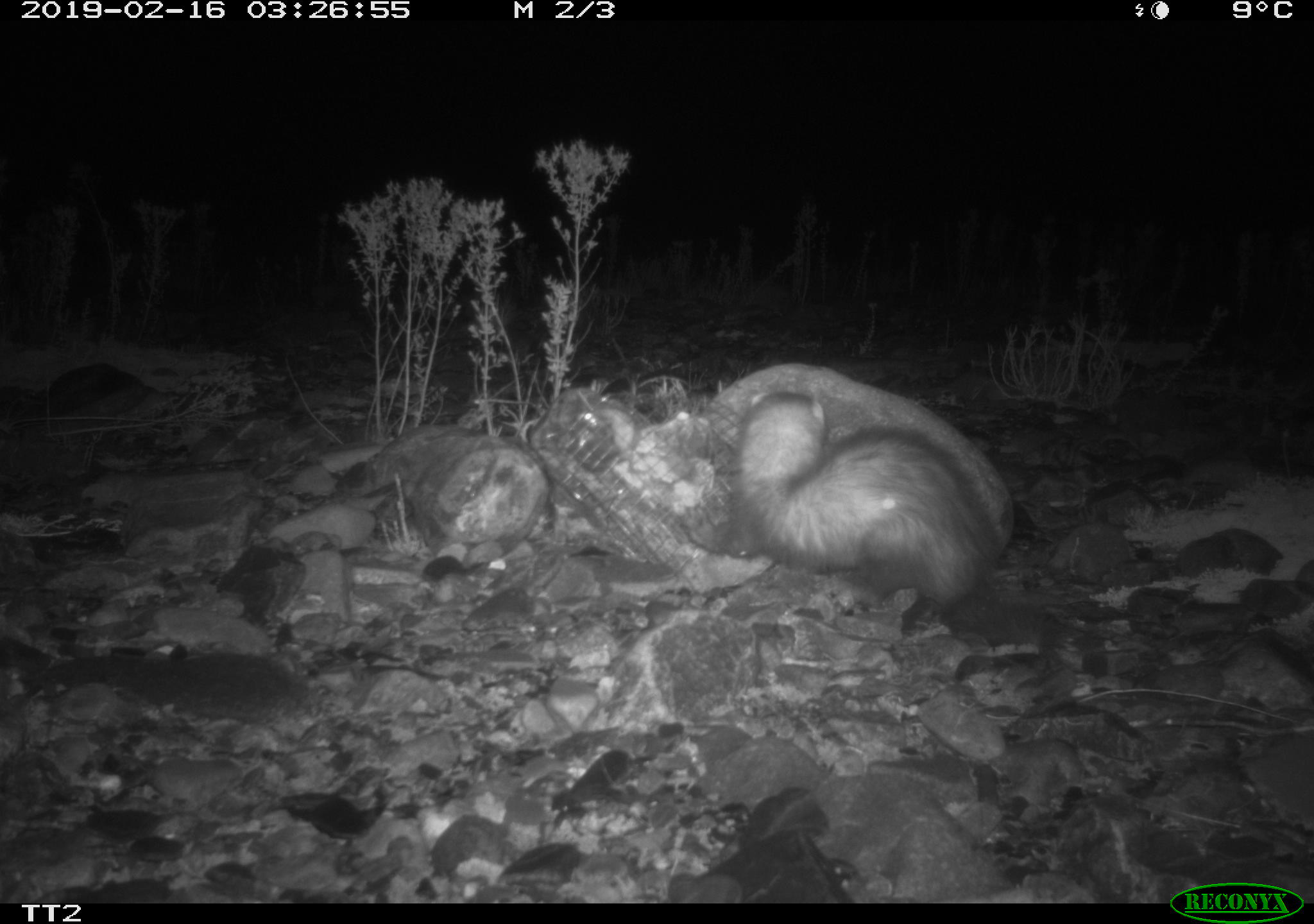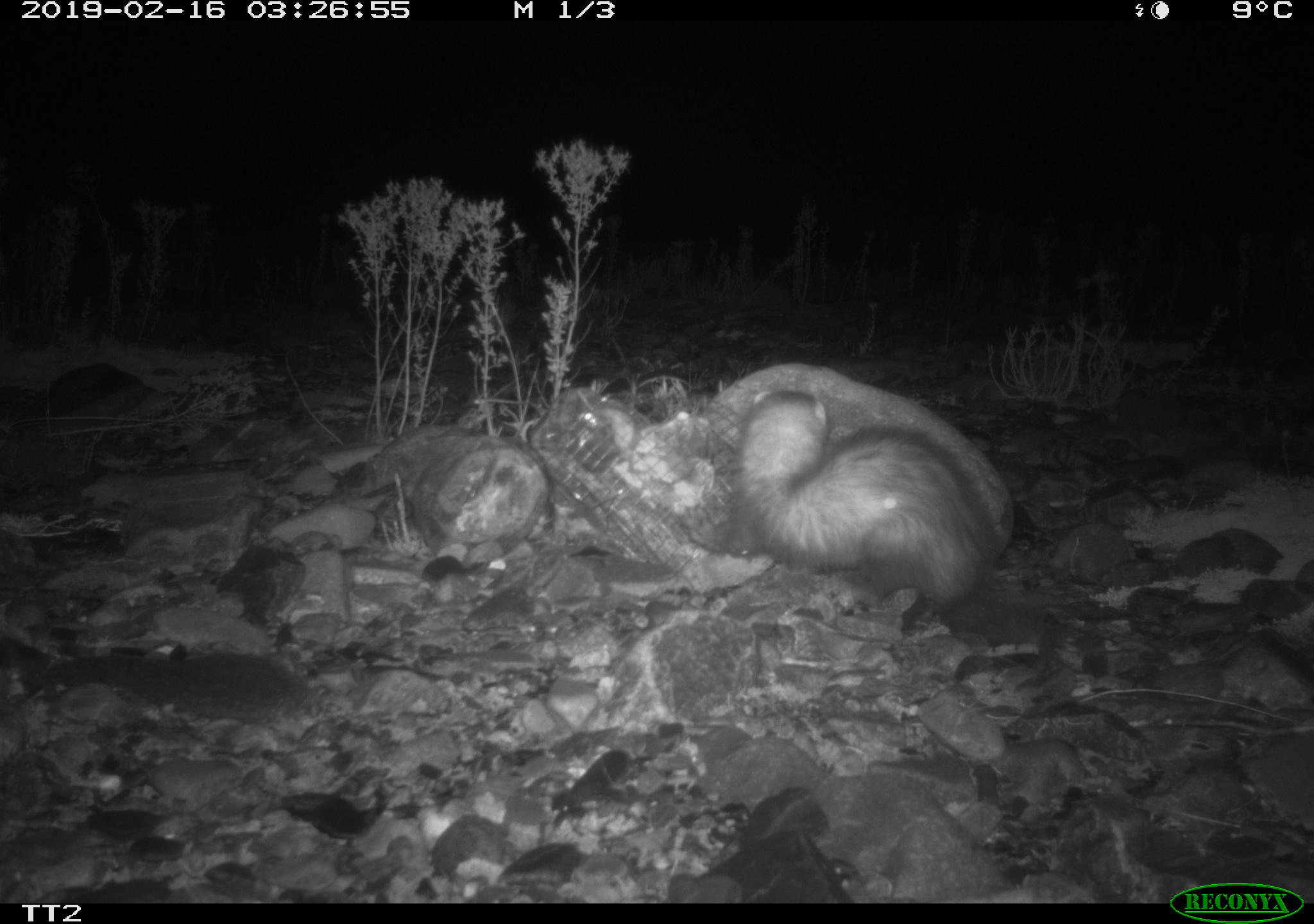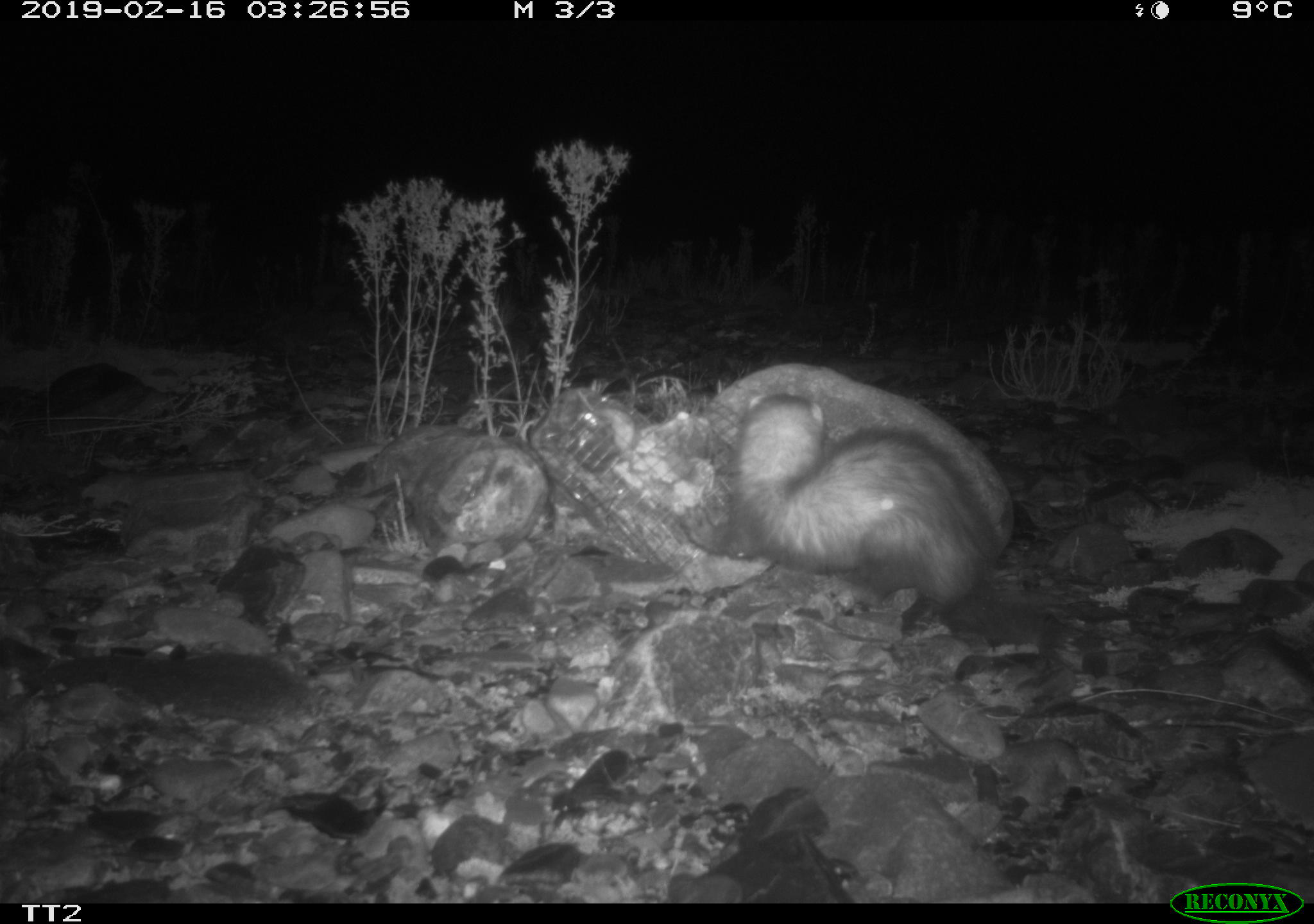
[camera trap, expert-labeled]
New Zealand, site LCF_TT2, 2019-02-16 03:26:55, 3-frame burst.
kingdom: Animalia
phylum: Chordata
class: Mammalia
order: Carnivora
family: Mustelidae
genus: Mustela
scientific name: Mustela furo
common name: ferret